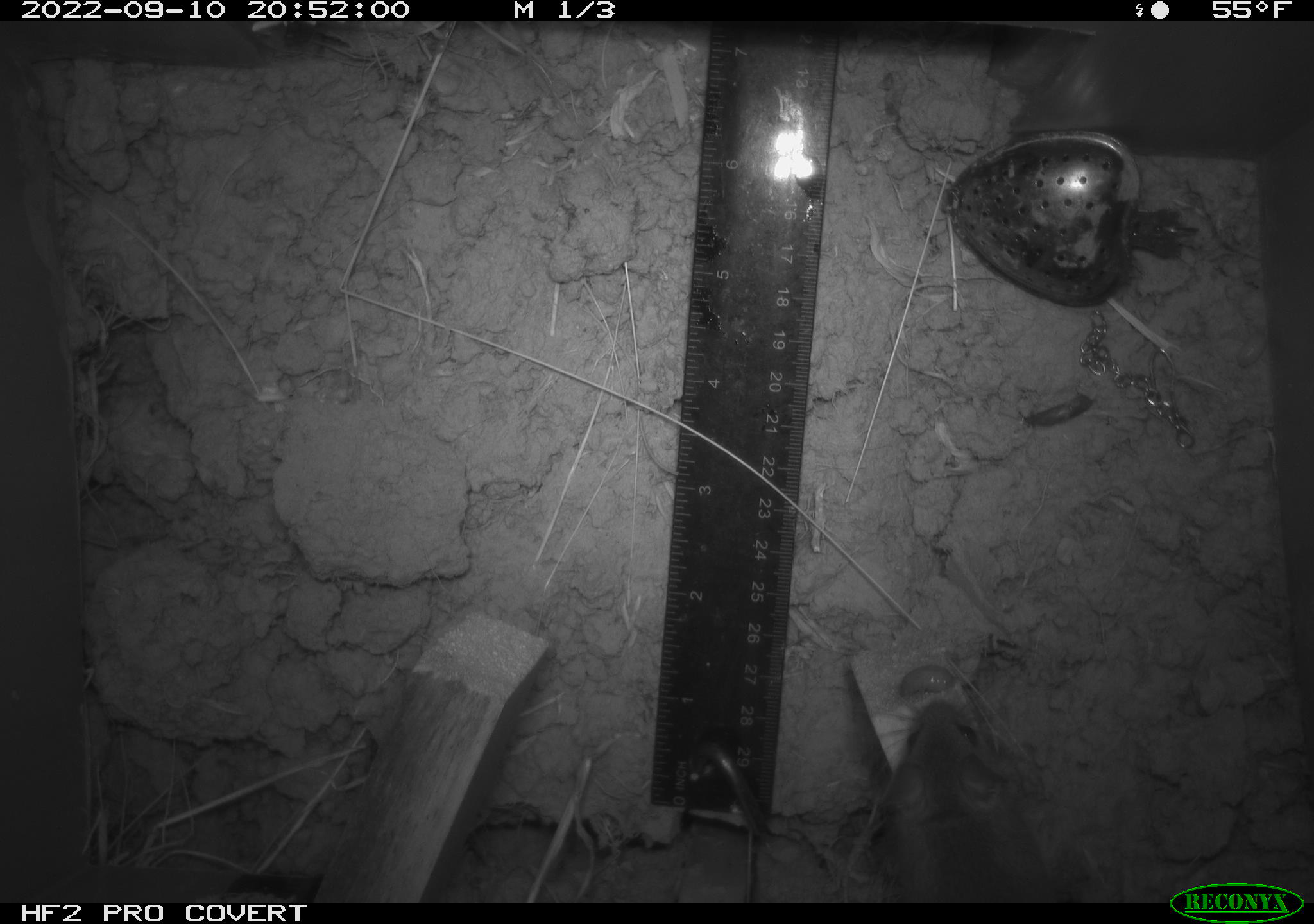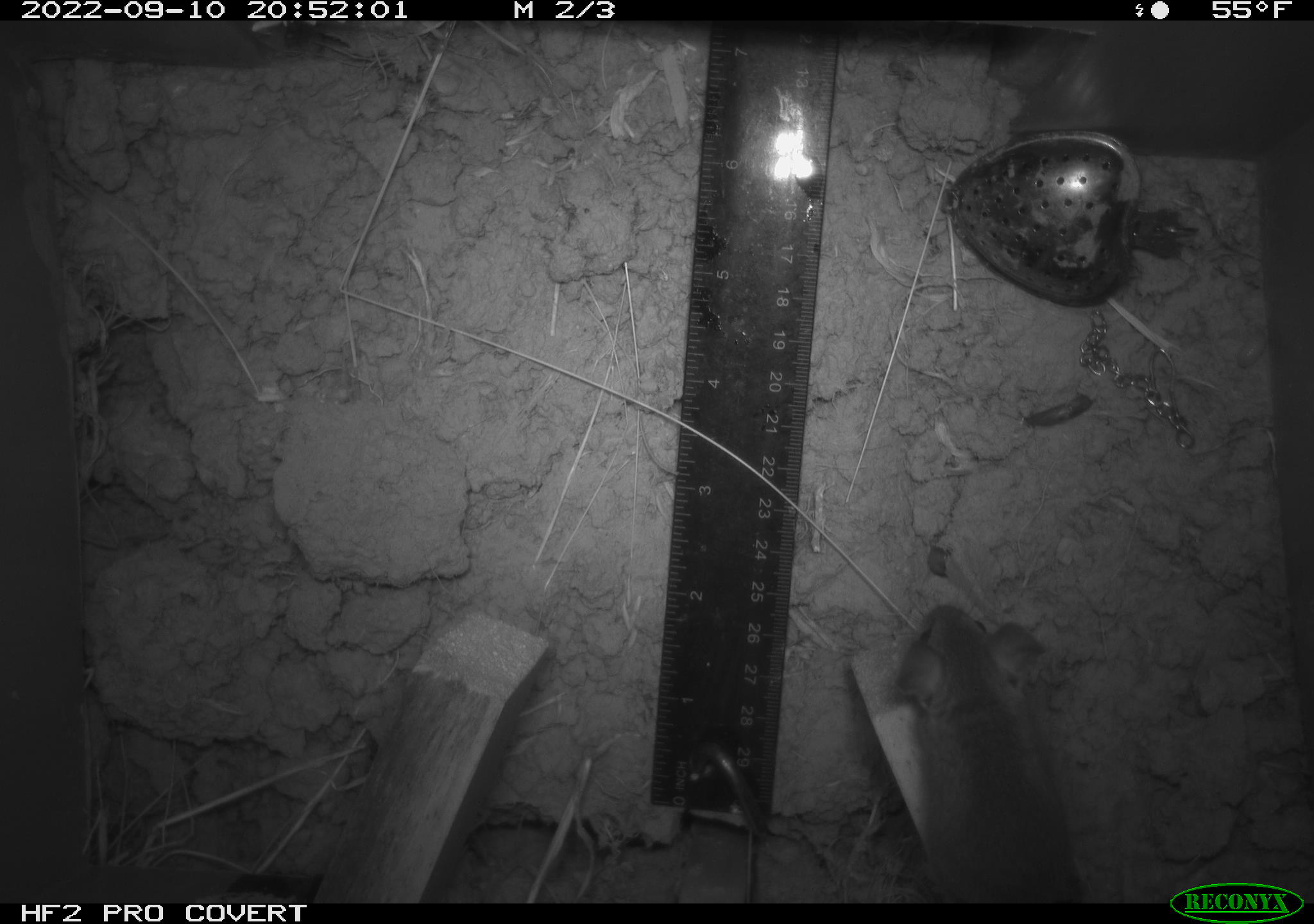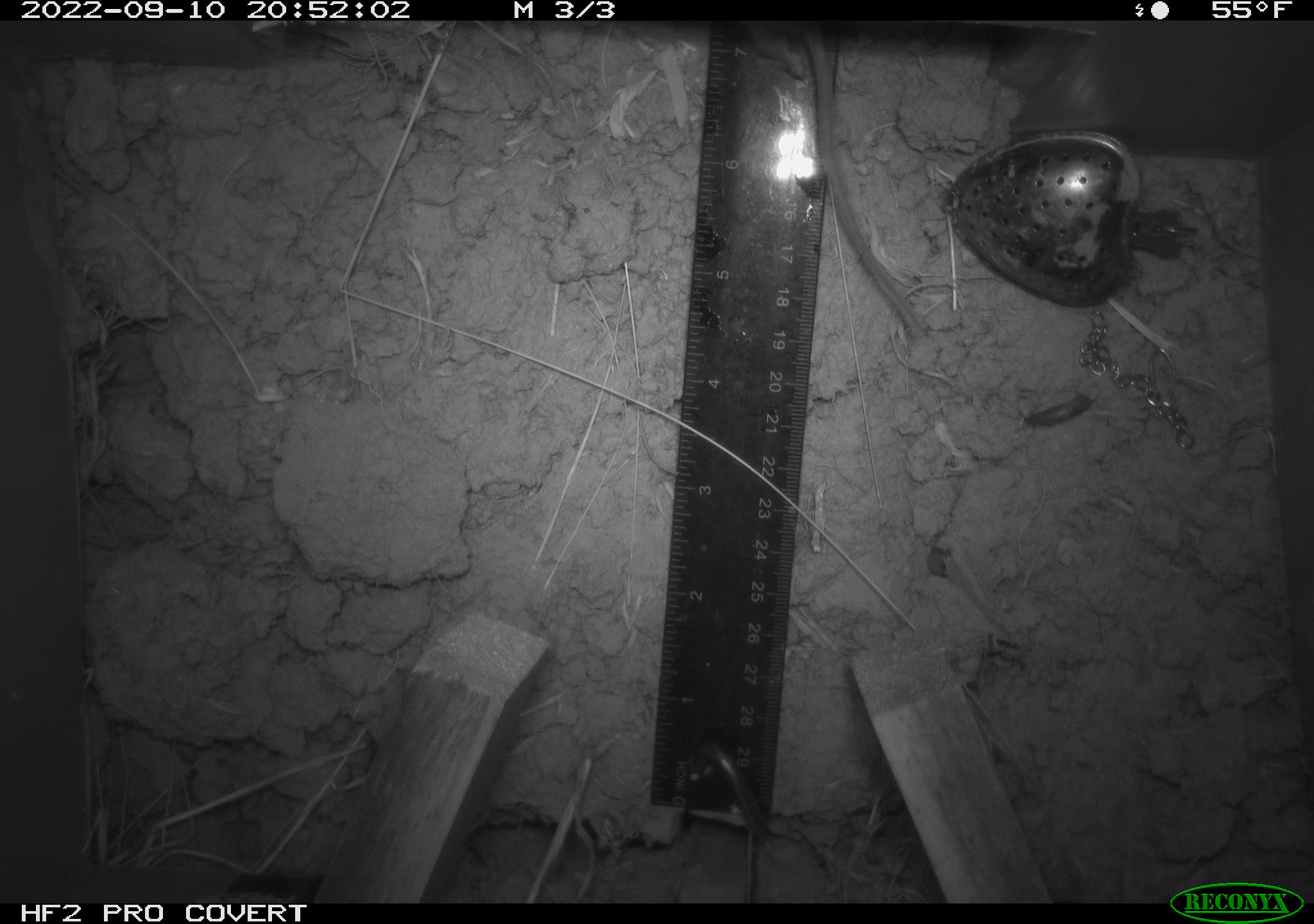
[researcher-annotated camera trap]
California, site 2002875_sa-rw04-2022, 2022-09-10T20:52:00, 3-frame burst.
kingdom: Animalia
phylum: Chordata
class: Mammalia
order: Rodentia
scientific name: Rodentia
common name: mouse species